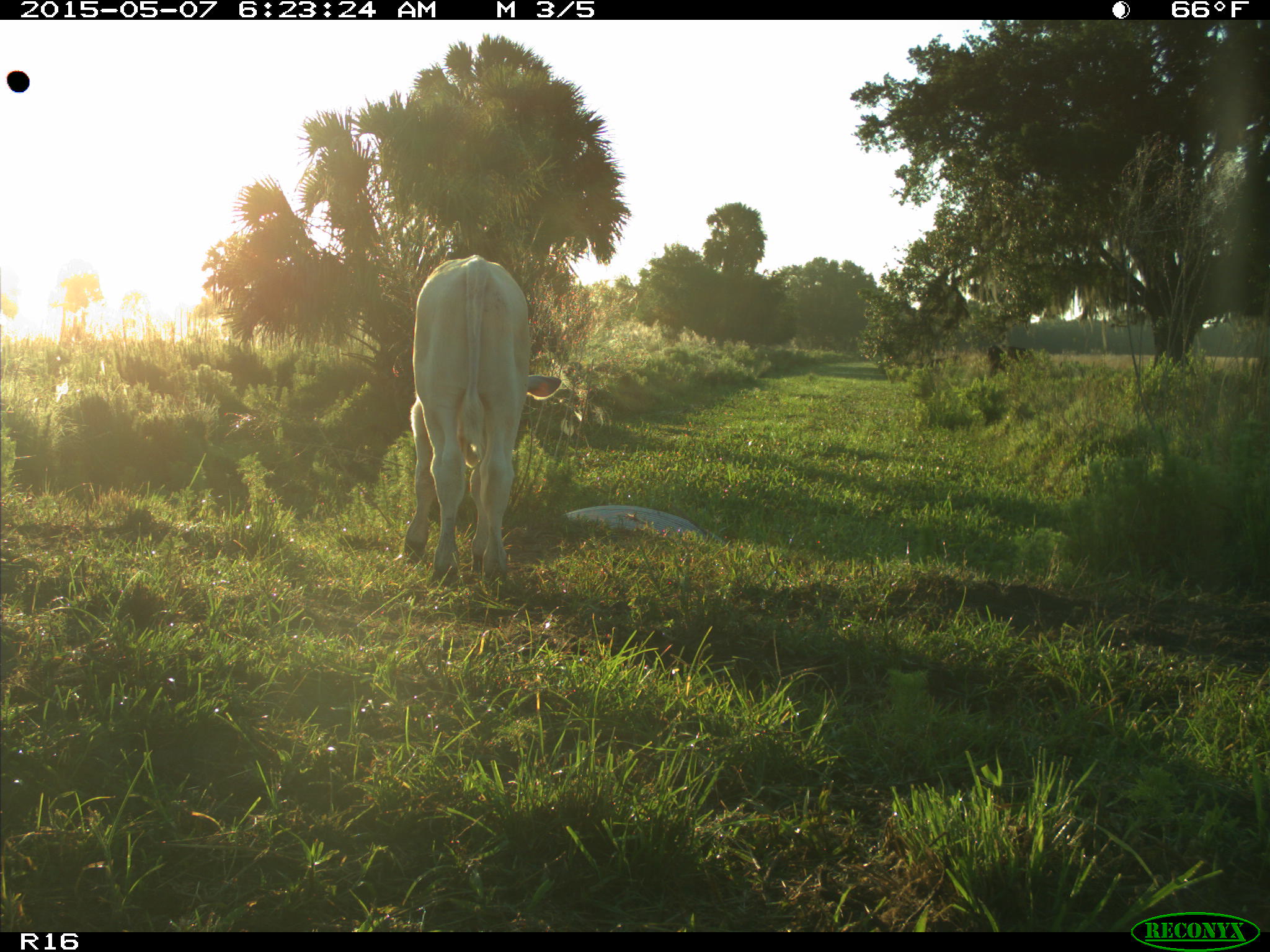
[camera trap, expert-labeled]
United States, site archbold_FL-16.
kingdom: Animalia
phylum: Chordata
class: Mammalia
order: Artiodactyla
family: Bovidae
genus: Bos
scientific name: Bos taurus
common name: domestic cow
Bos taurus (domestic cow).